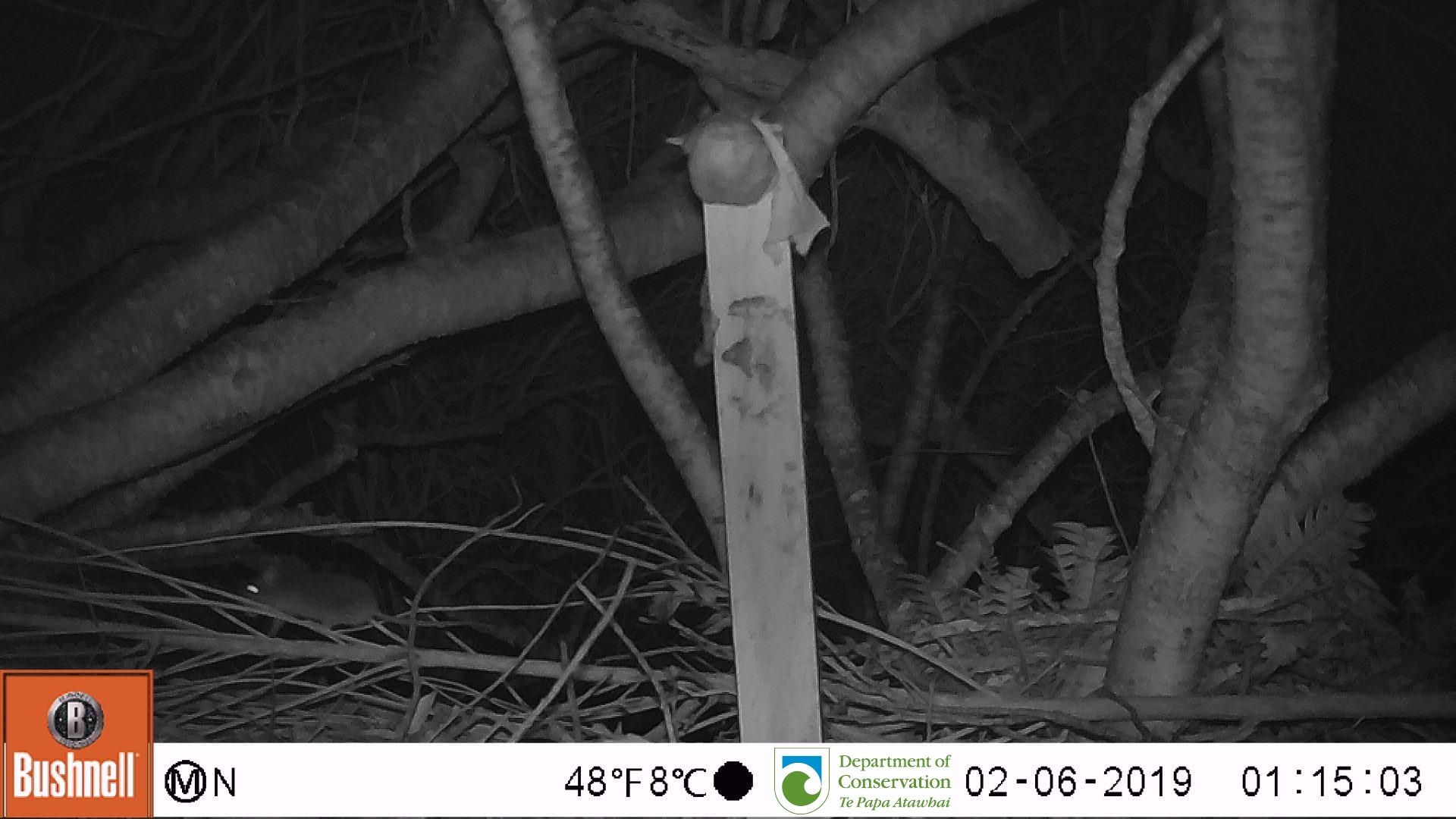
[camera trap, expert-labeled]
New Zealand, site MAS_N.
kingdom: Animalia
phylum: Chordata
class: Mammalia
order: Rodentia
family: Muridae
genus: Mus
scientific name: Mus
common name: mouse